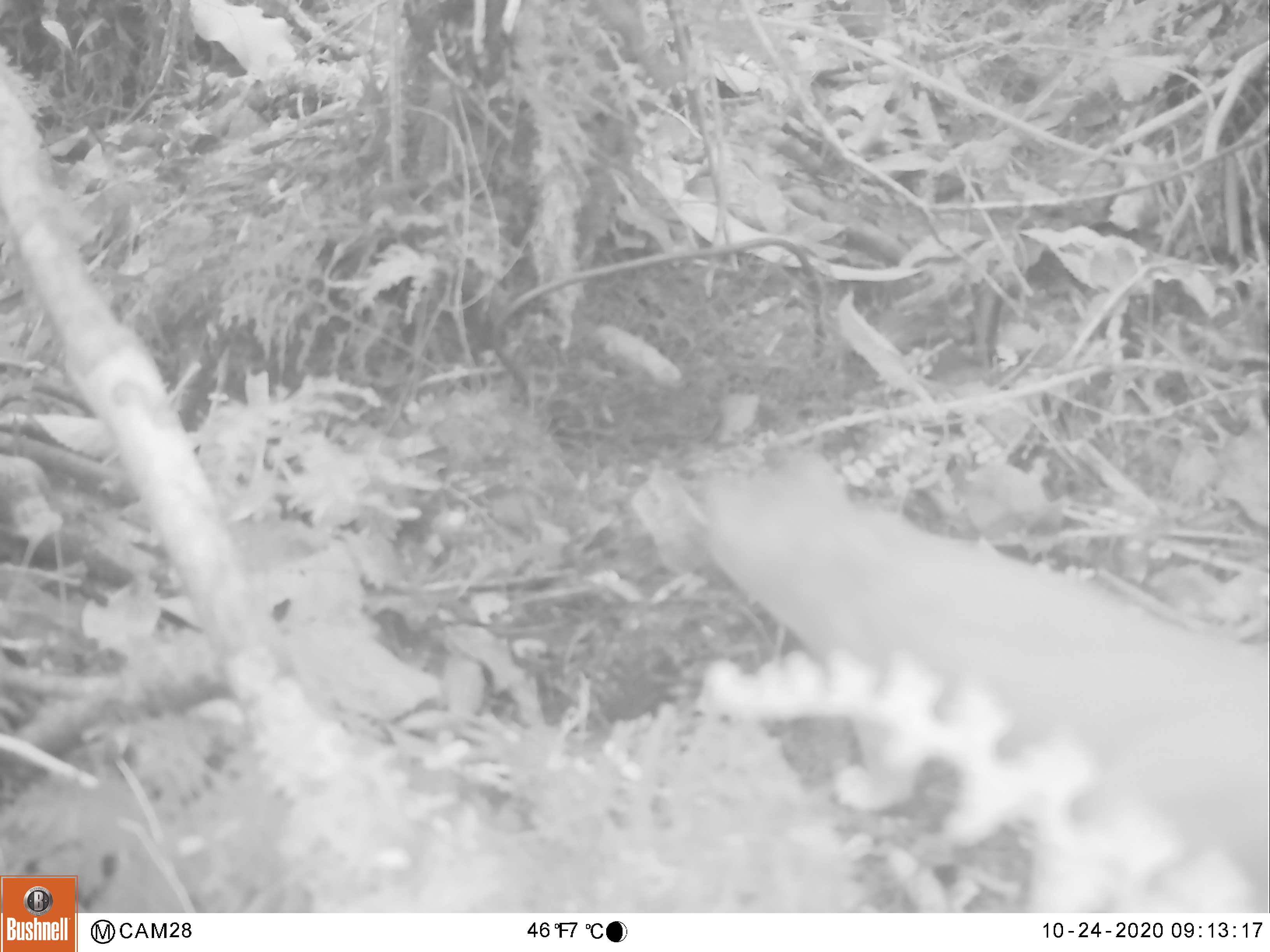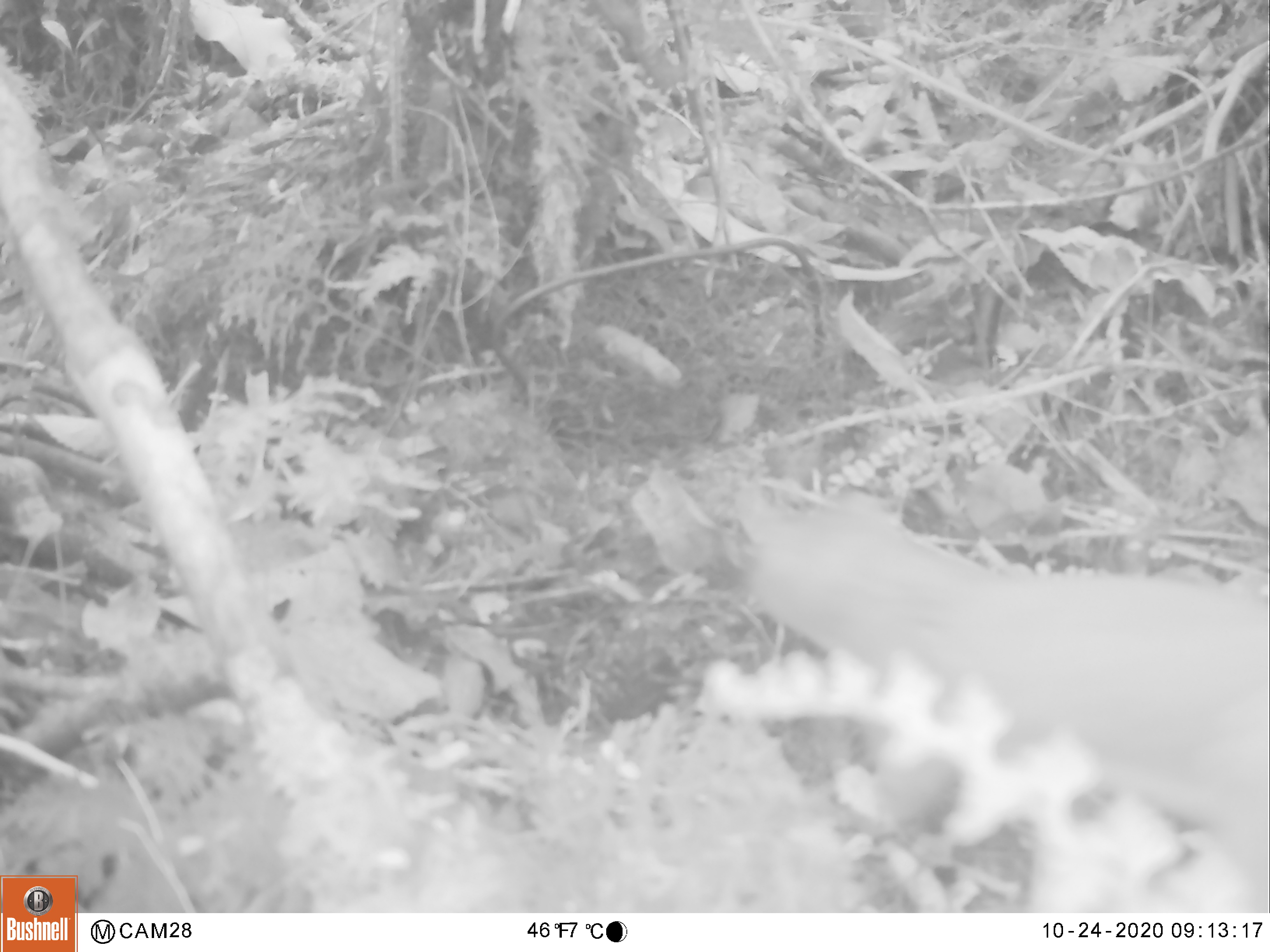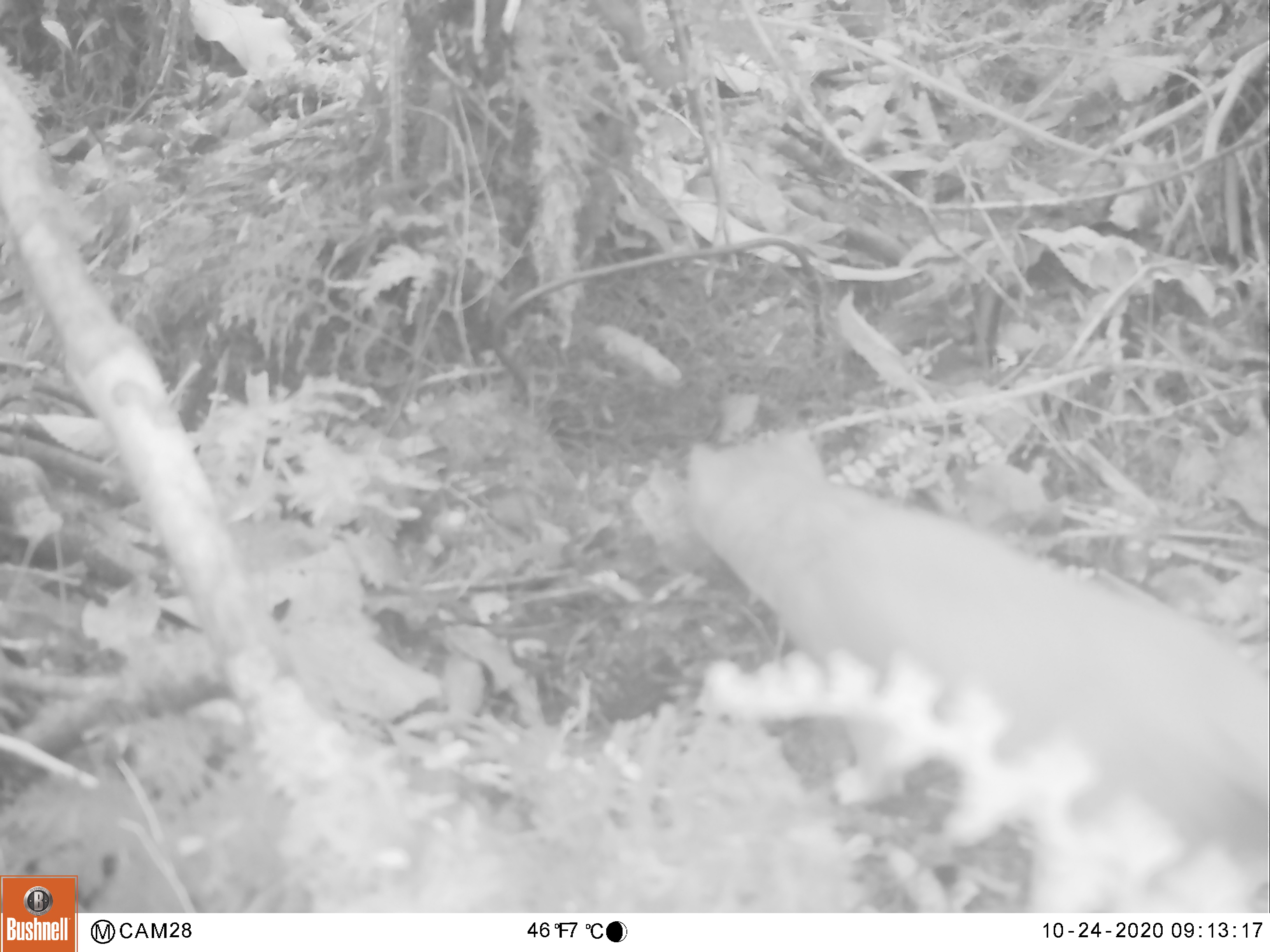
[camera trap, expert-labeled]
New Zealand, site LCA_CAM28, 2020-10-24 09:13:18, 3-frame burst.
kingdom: Animalia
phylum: Chordata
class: Mammalia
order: Carnivora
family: Mustelidae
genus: Mustela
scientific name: Mustela erminea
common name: stoat